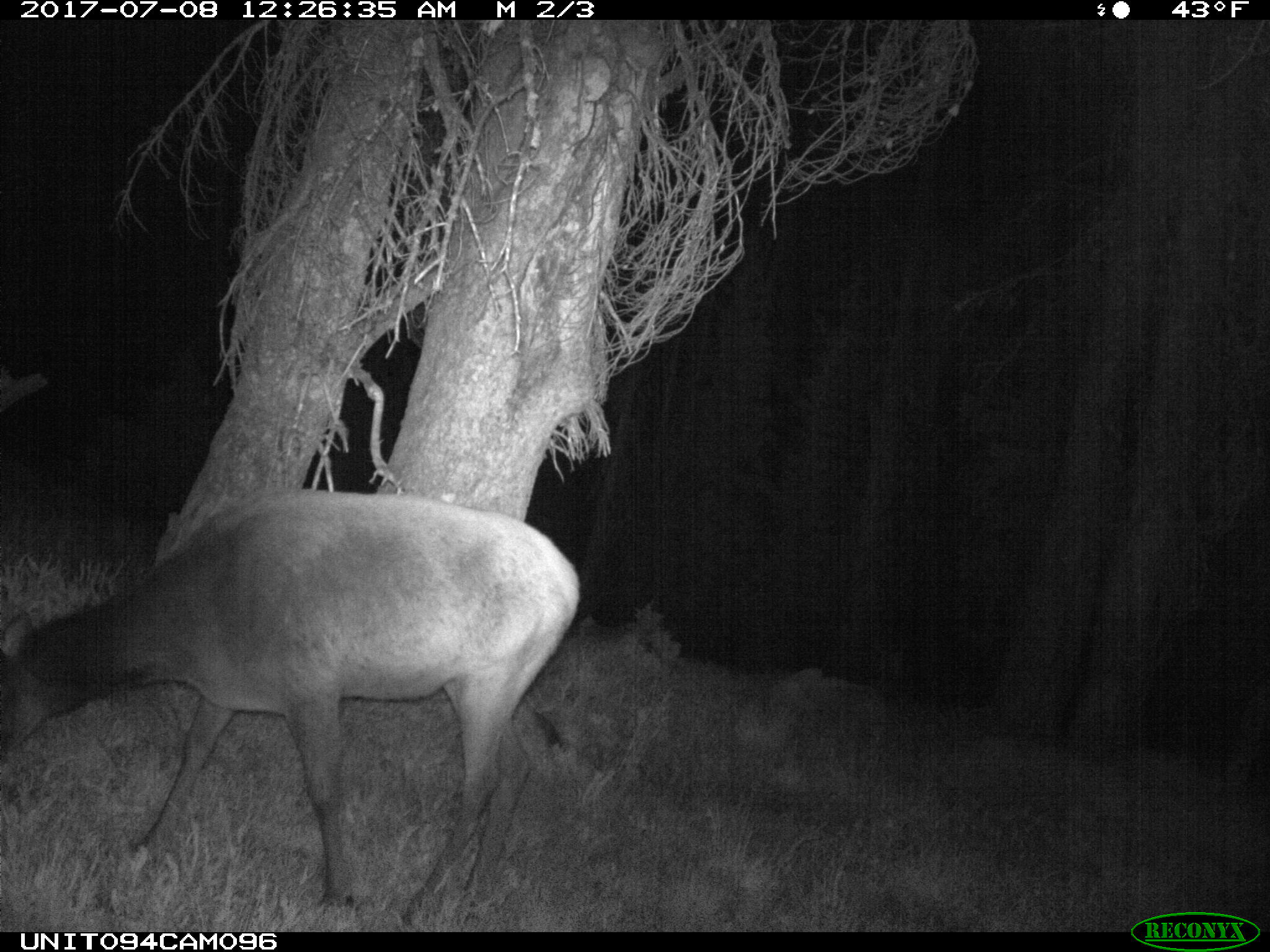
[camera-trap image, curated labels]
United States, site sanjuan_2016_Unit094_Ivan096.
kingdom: Animalia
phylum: Chordata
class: Mammalia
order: Artiodactyla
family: Cervidae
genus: Cervus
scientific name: Cervus elaphus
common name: red deer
Cervus elaphus (red deer).